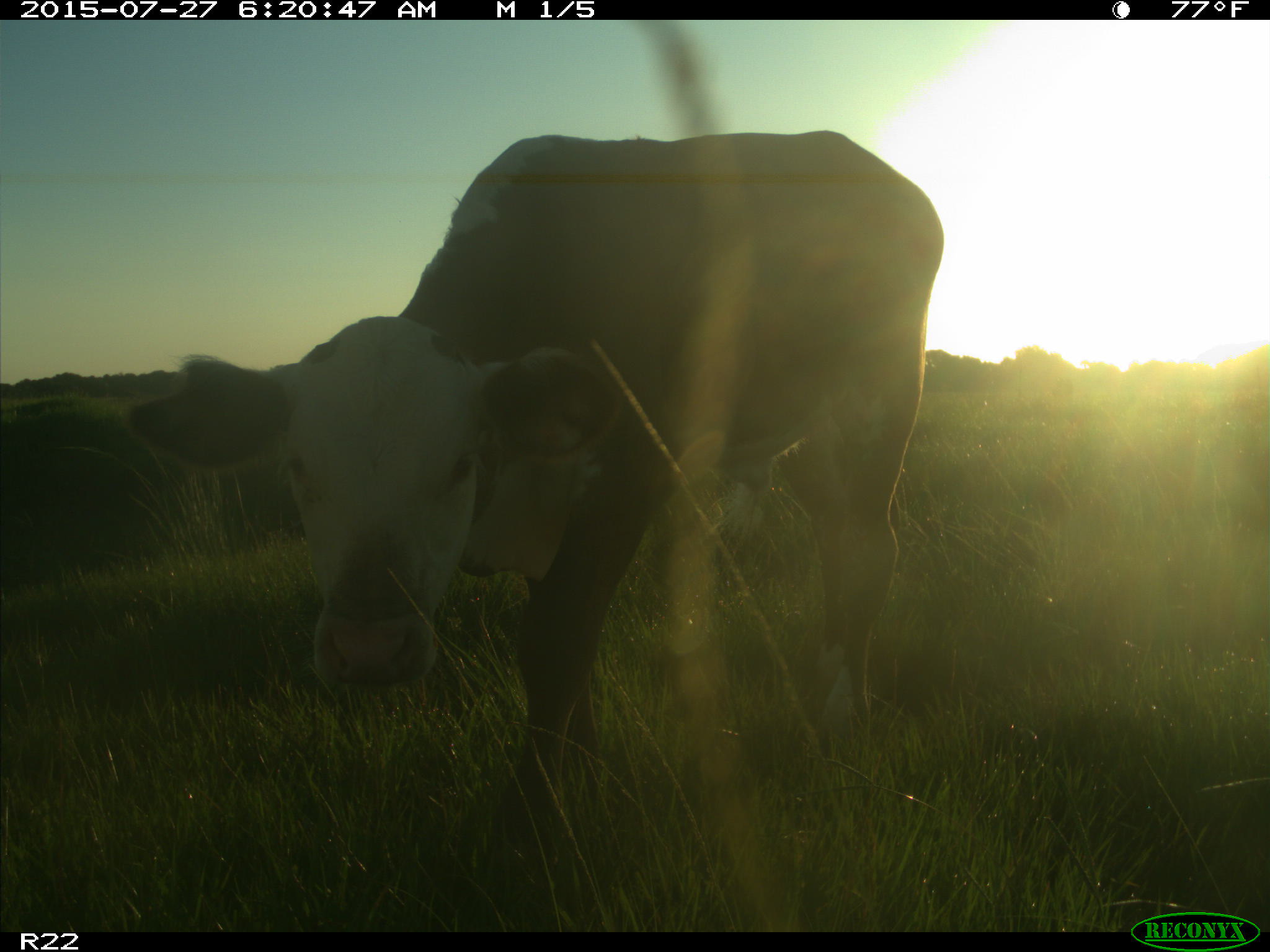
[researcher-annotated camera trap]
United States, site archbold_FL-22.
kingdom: Animalia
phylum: Chordata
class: Mammalia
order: Artiodactyla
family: Bovidae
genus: Bos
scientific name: Bos taurus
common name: domestic cow